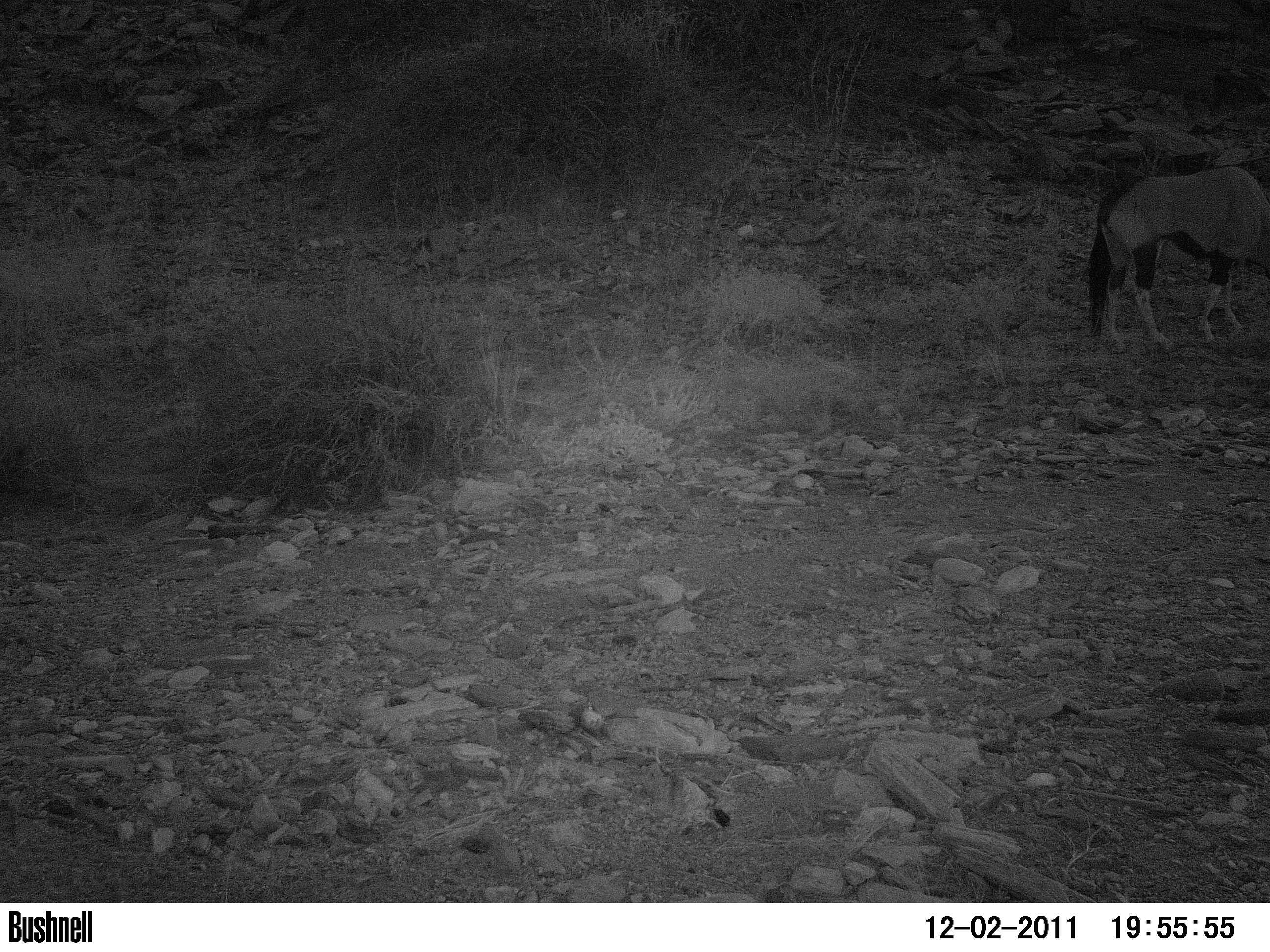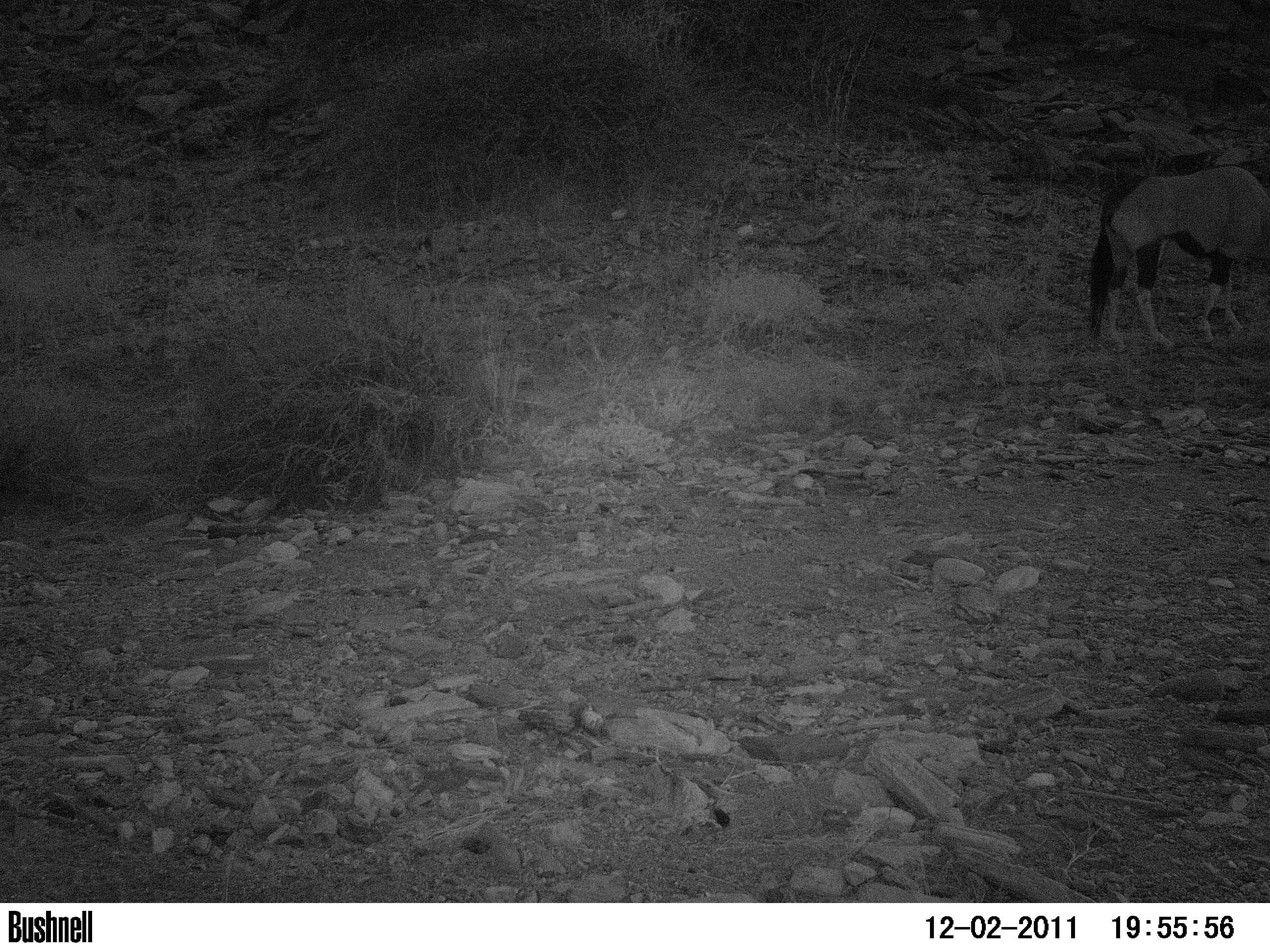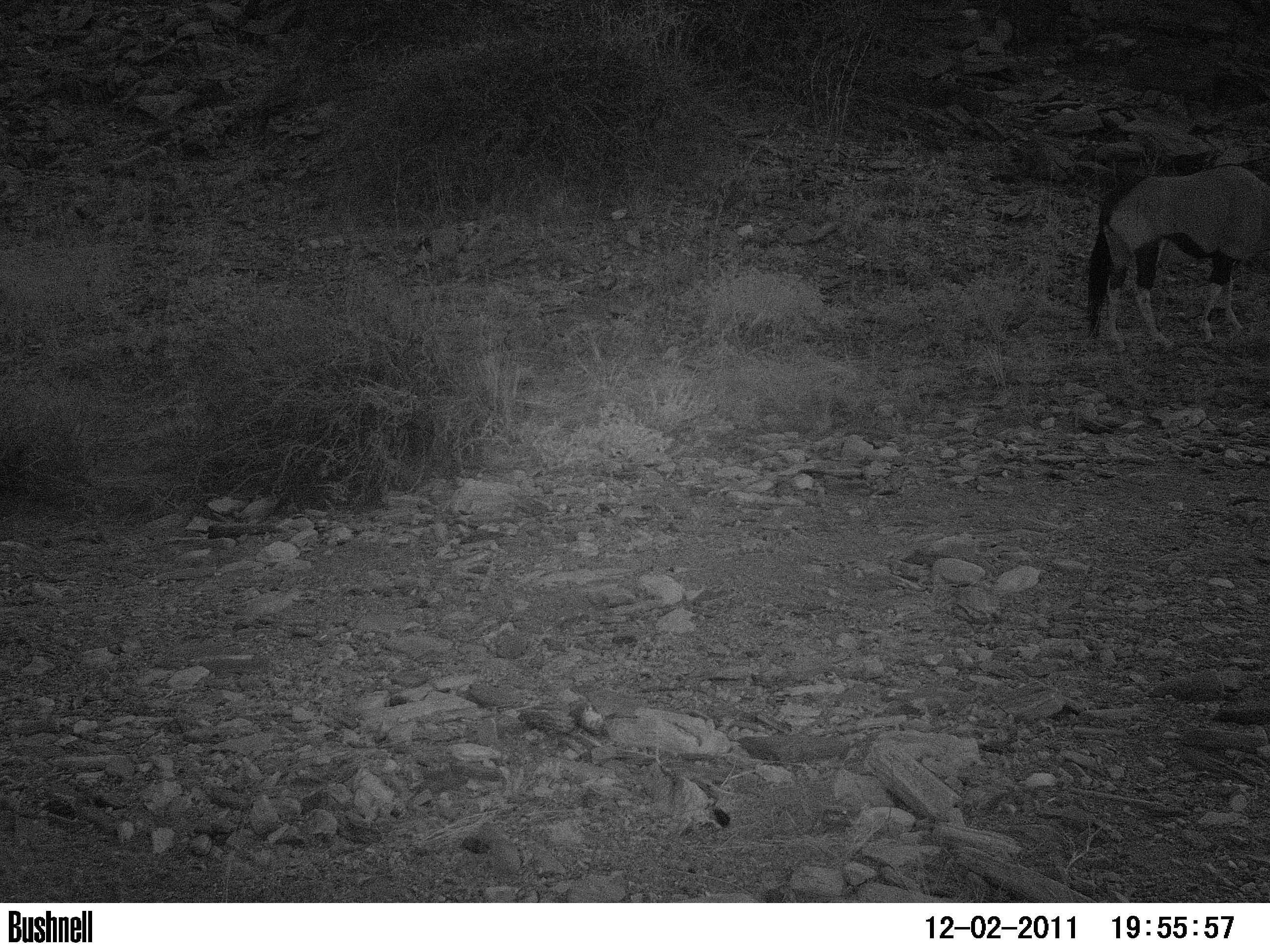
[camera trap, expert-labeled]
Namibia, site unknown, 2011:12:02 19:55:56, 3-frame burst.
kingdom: Animalia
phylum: Chordata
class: Mammalia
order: Artiodactyla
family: Bovidae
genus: Oryx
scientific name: Oryx gazella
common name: gemsbok